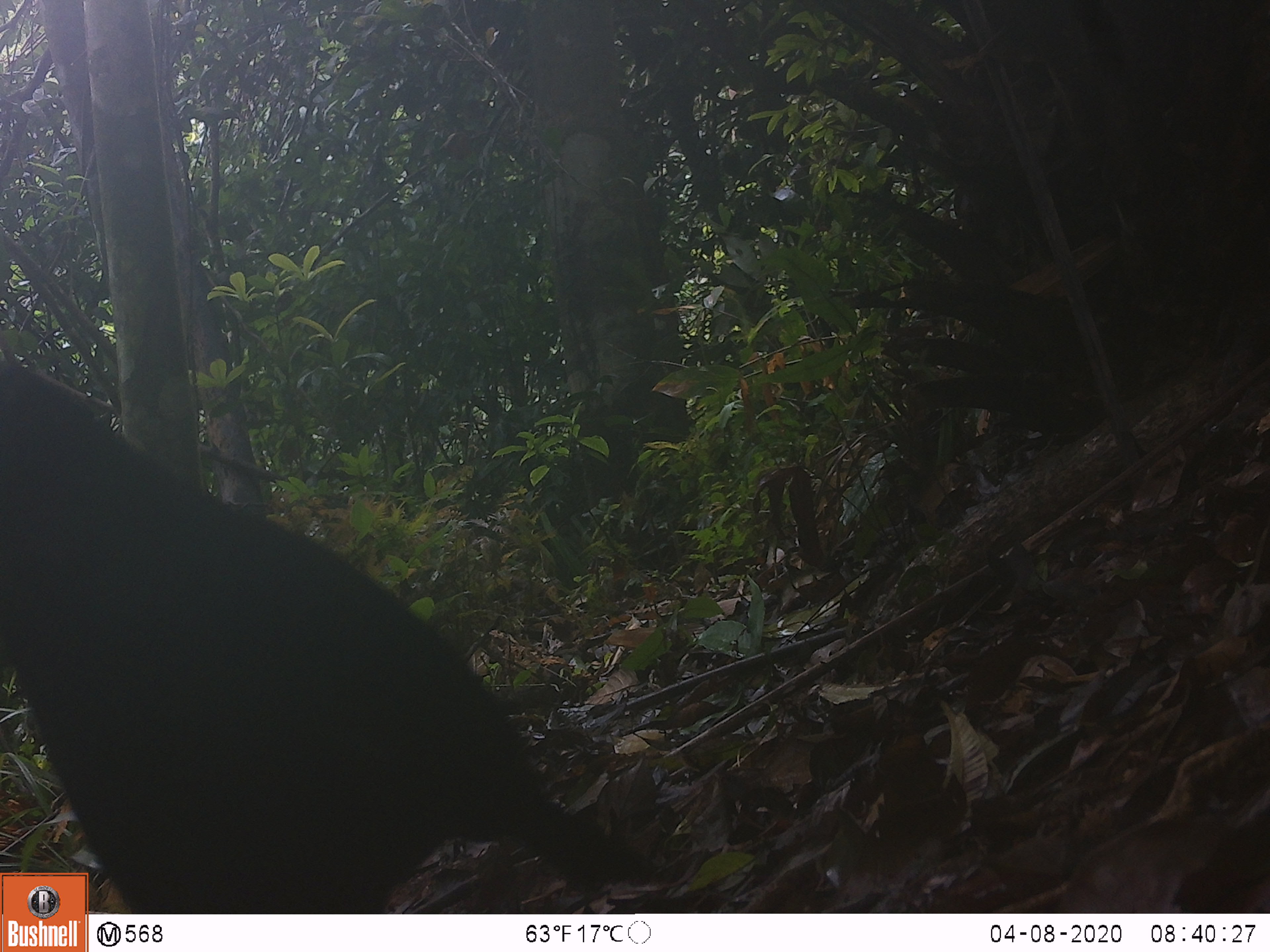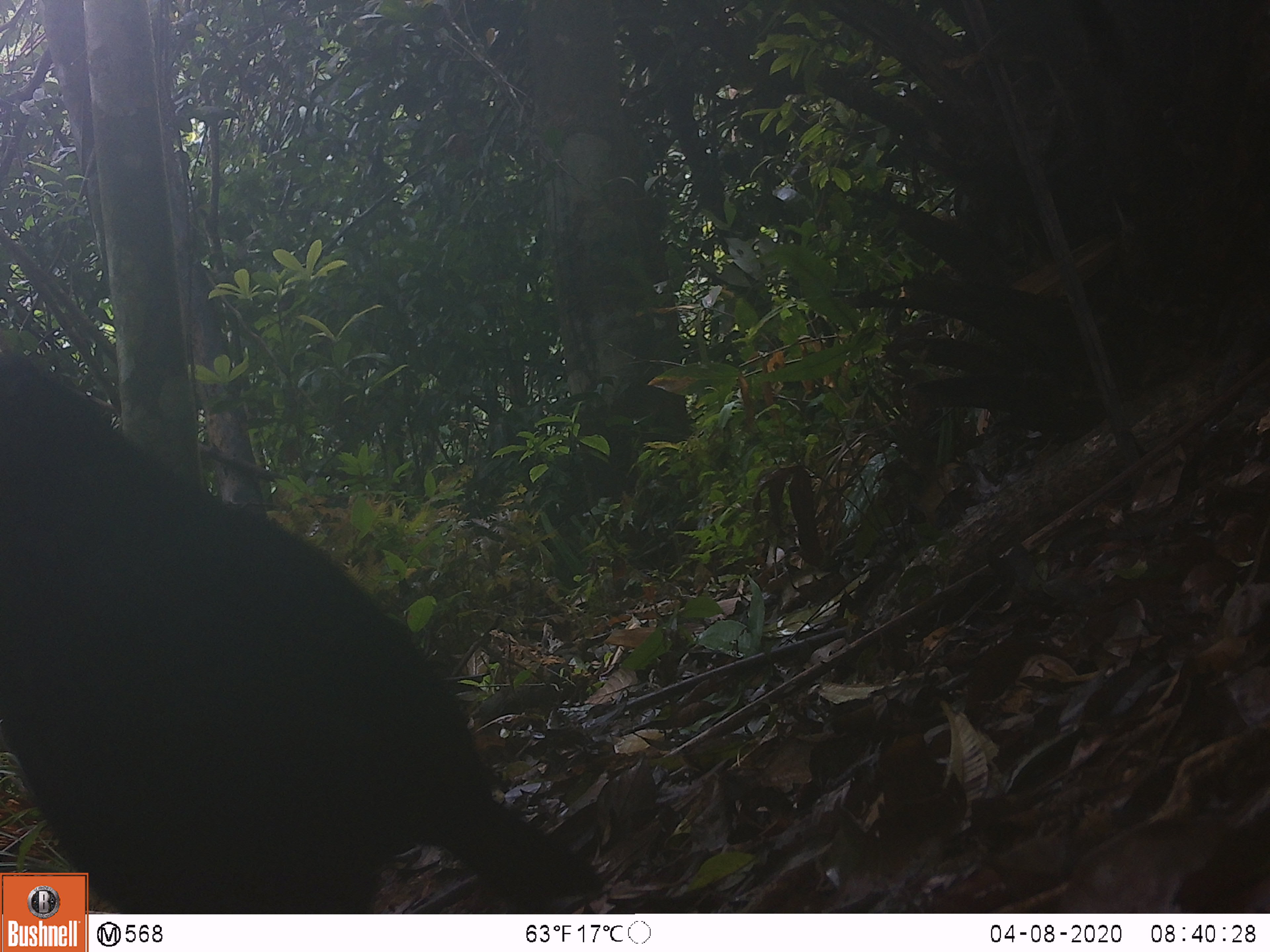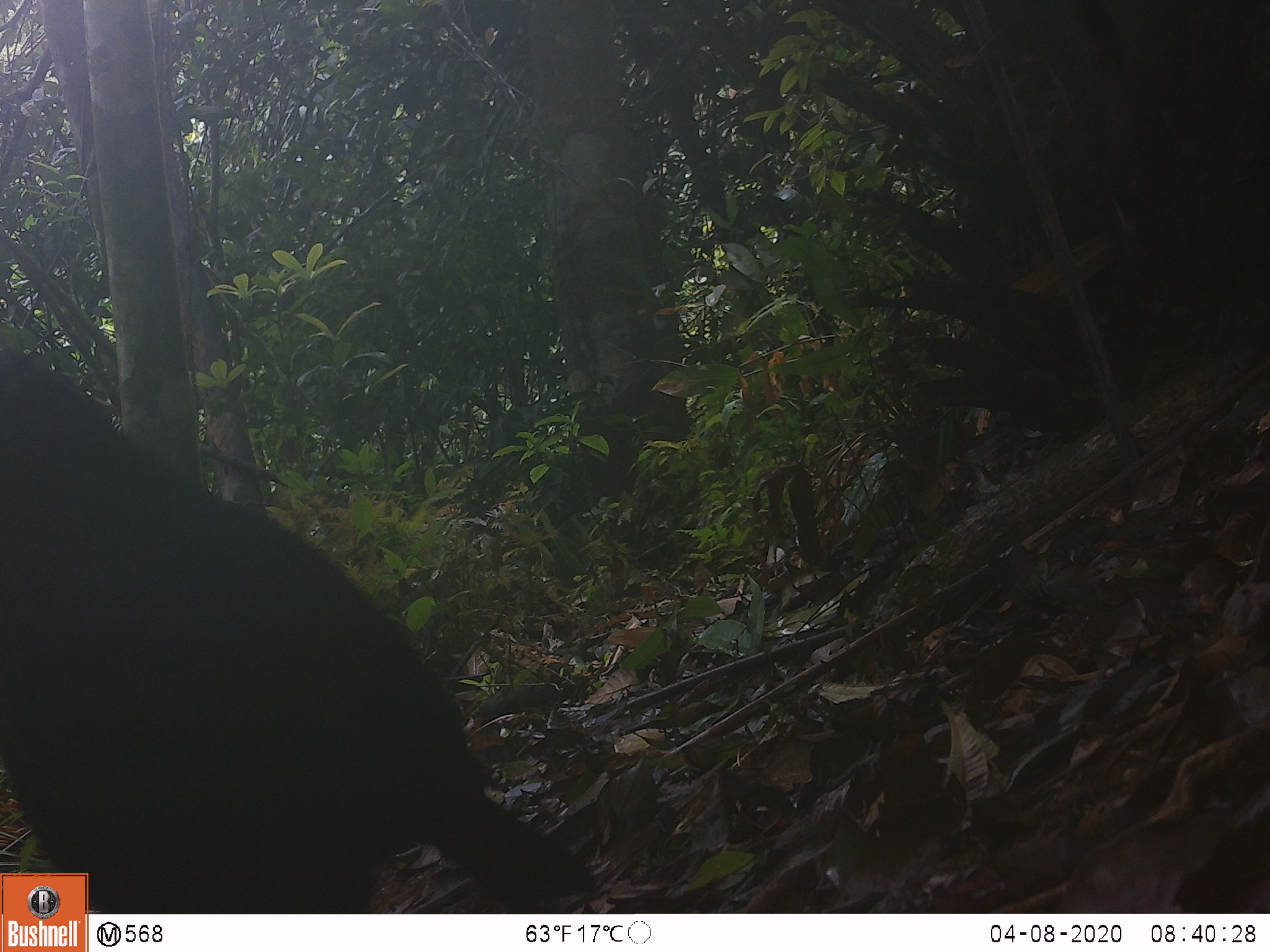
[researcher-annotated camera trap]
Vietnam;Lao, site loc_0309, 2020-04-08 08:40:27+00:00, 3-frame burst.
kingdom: Animalia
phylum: Chordata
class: Aves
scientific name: Aves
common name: bird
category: unidentified bird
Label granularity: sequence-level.